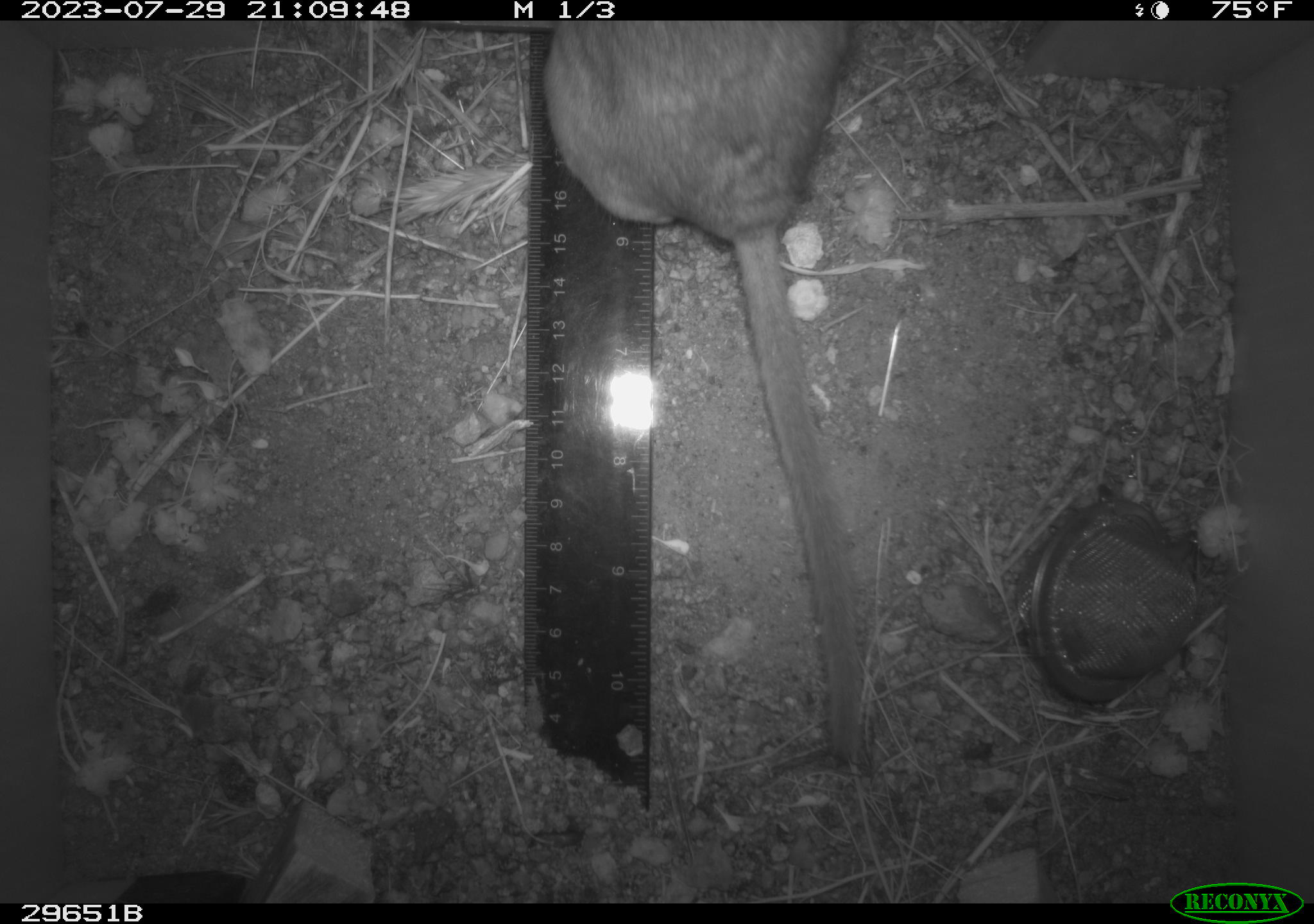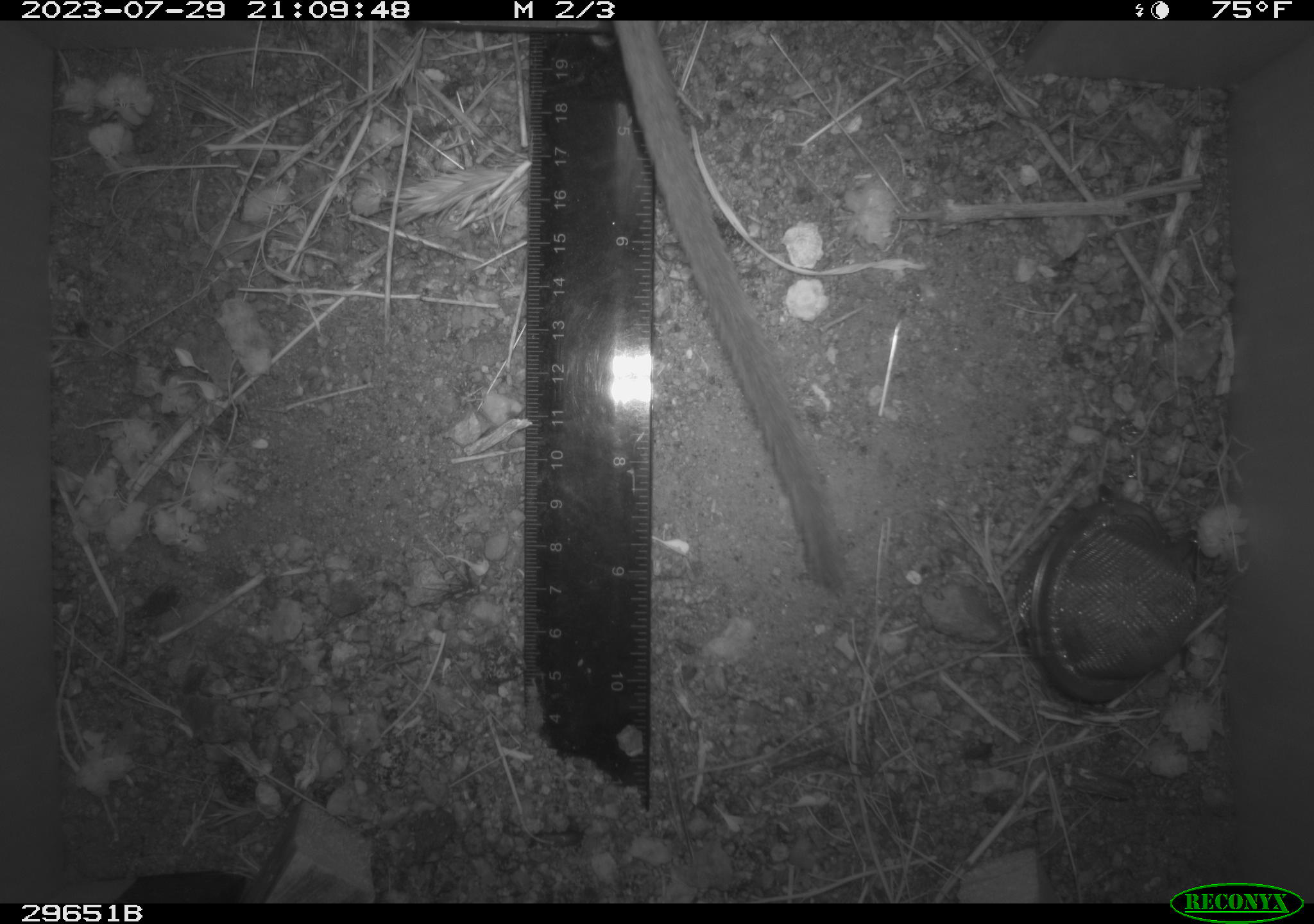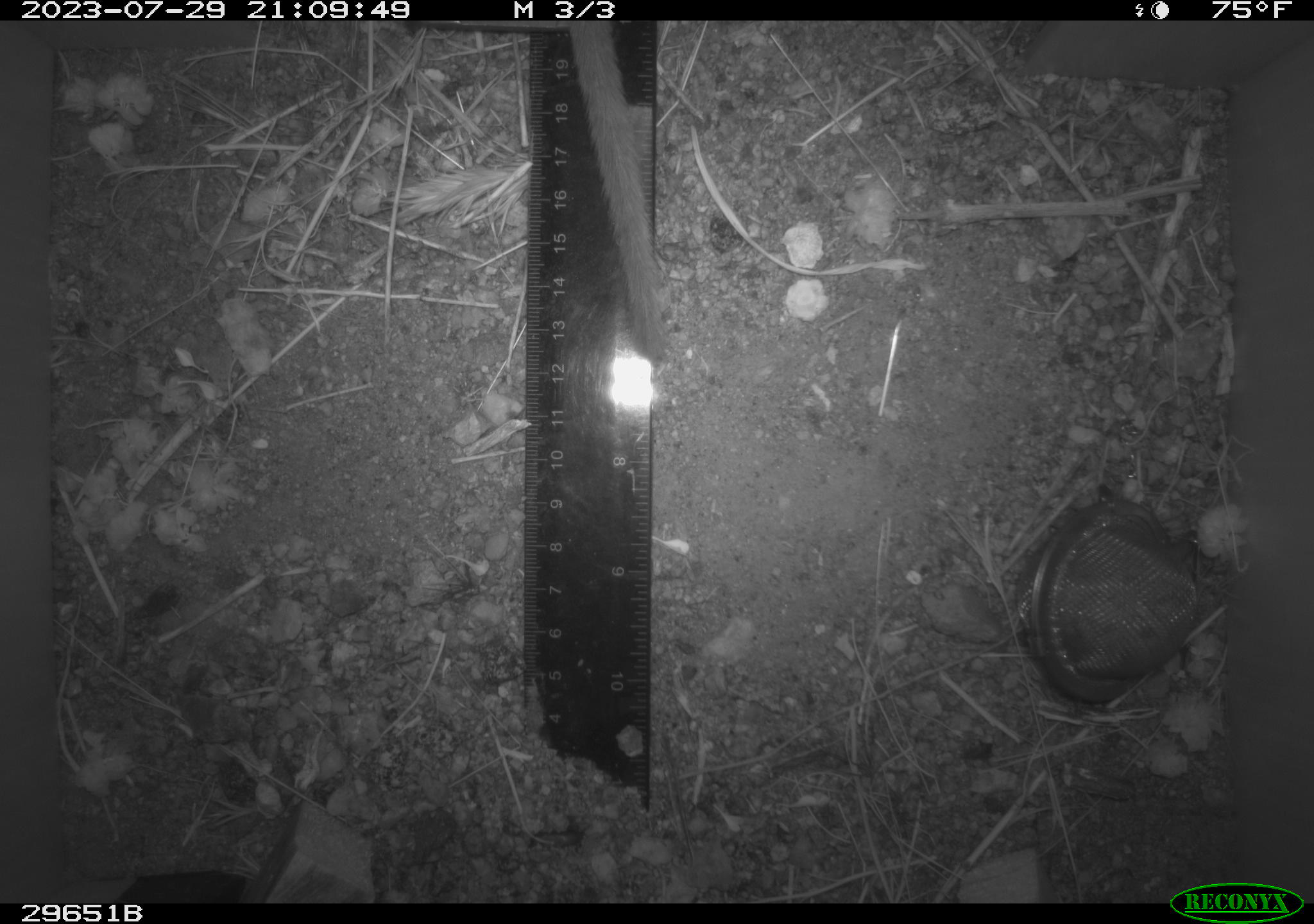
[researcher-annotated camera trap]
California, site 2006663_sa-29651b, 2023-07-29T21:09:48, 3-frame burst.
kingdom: Animalia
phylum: Chordata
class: Mammalia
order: Rodentia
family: Cricetidae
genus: Neotoma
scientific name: Neotoma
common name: pack rat or woodrat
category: neotoma species